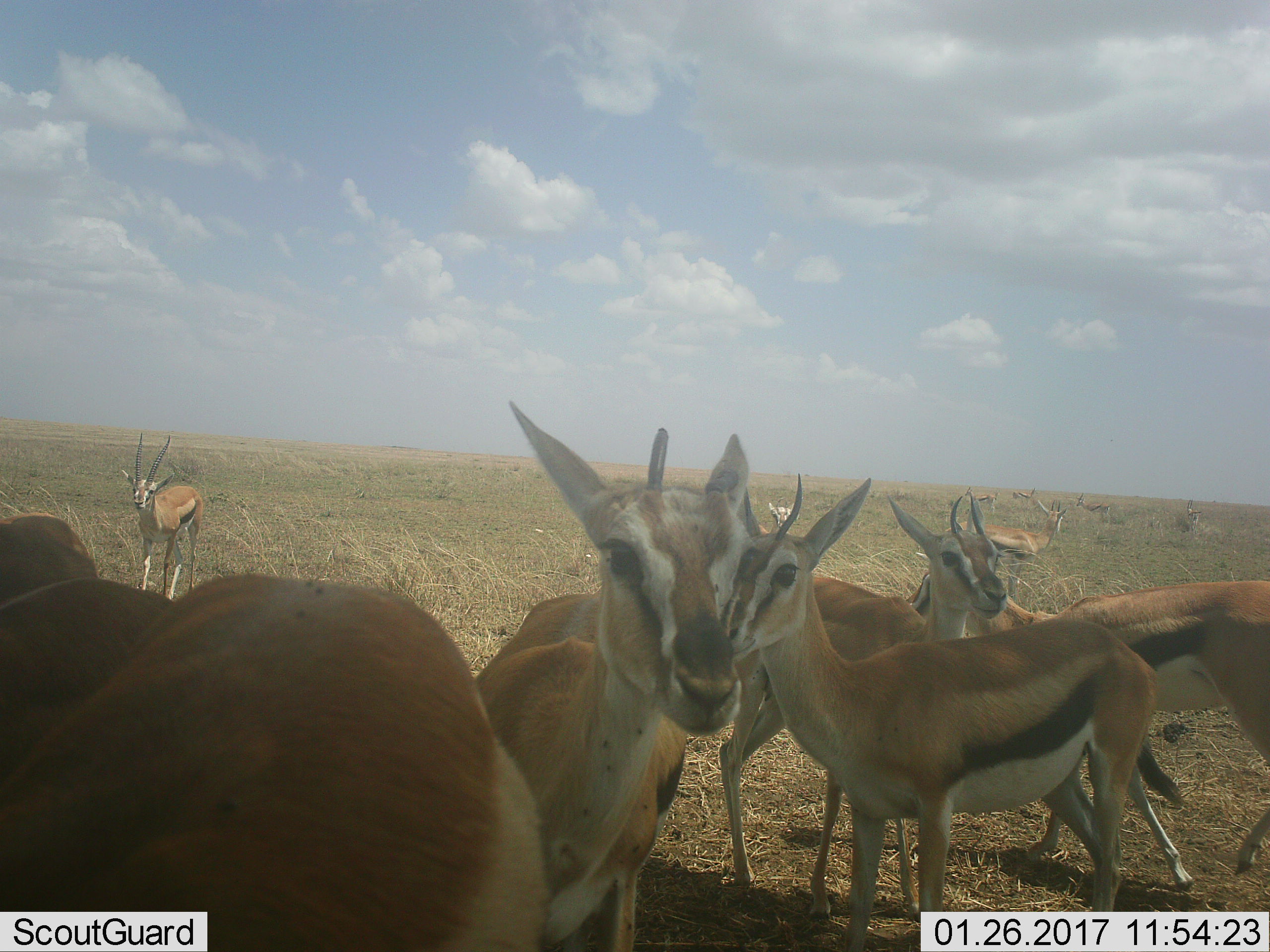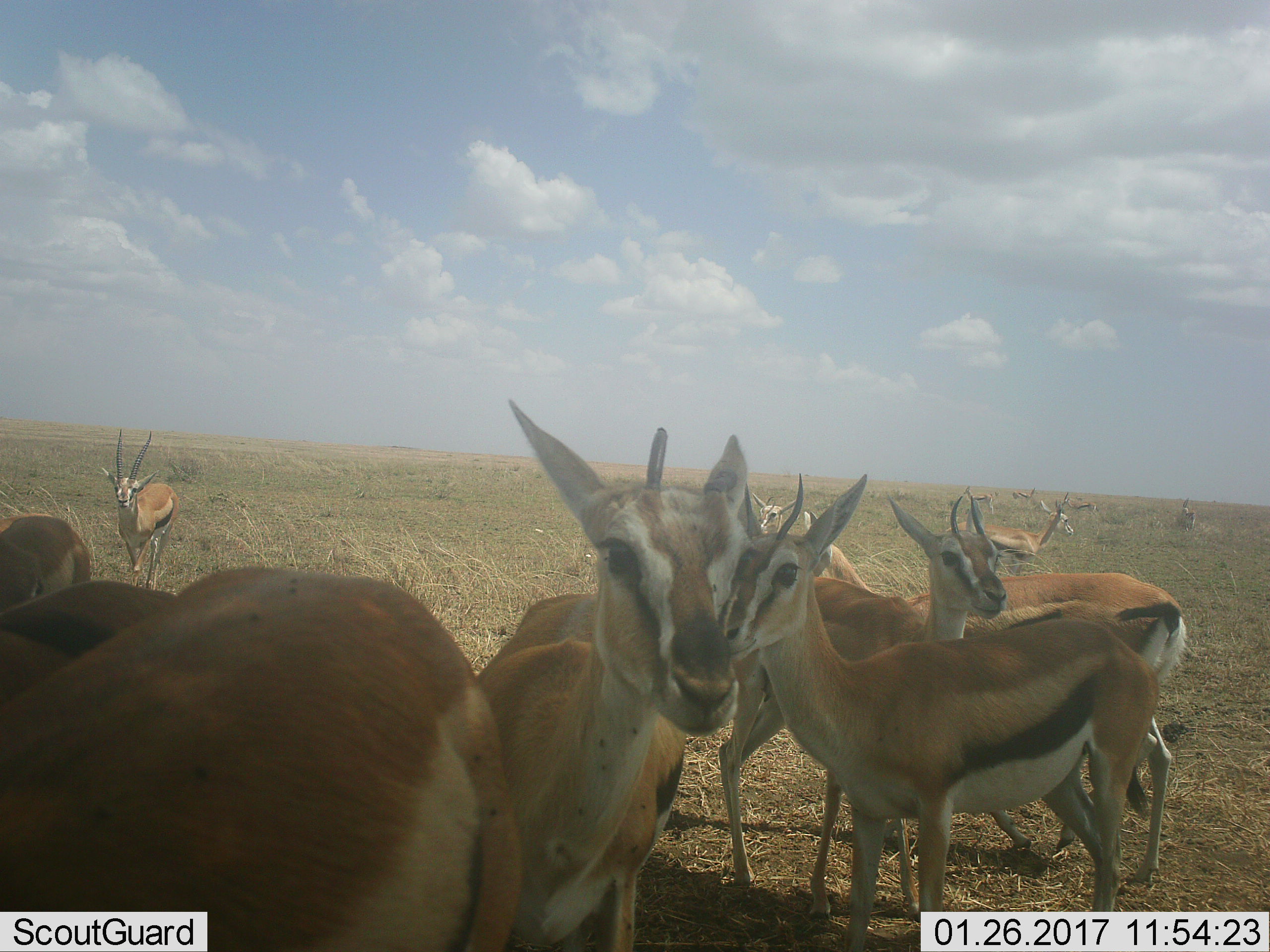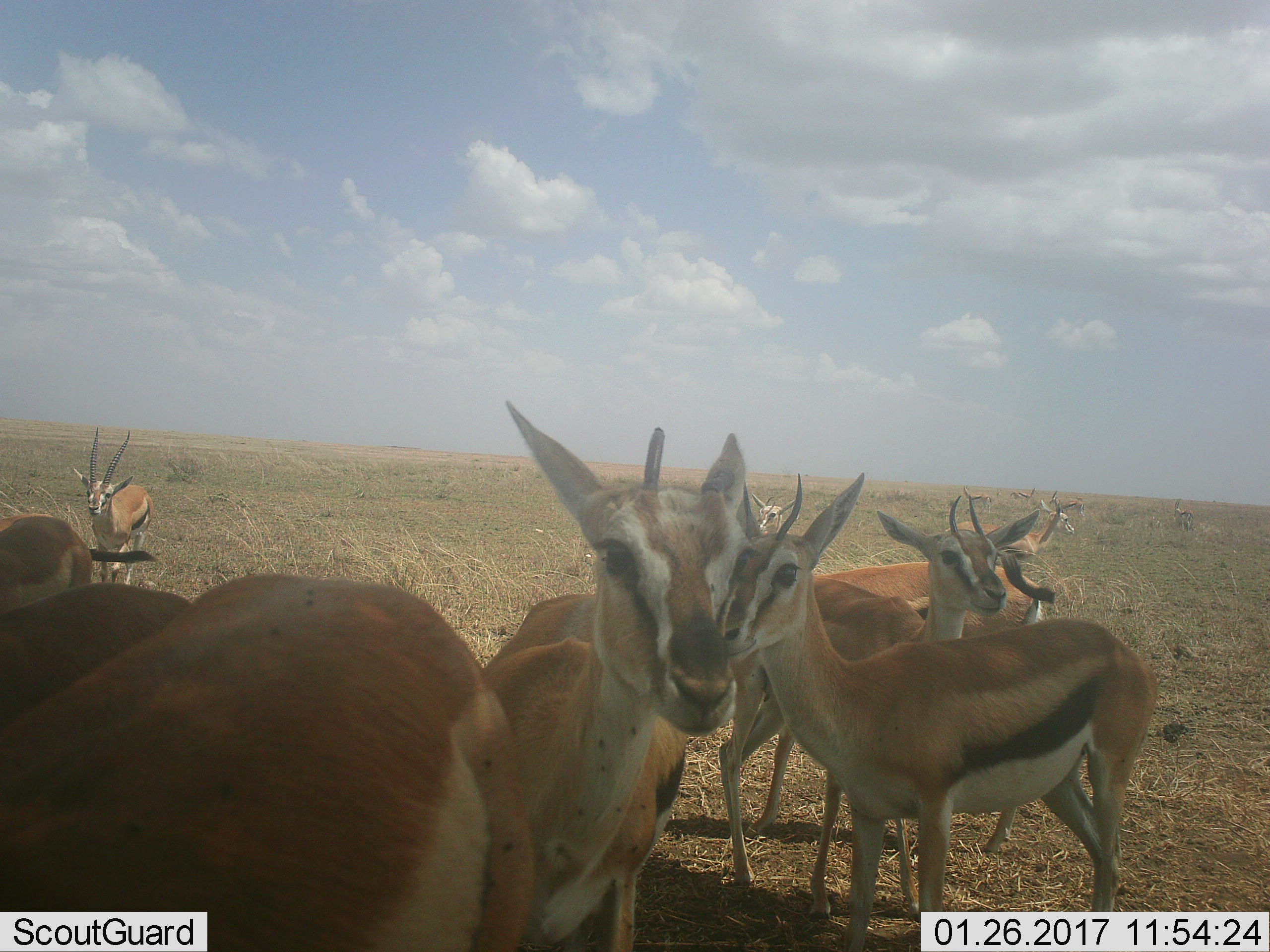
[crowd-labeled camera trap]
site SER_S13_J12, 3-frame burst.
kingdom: Animalia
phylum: Chordata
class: Mammalia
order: Artiodactyla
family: Bovidae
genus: Eudorcas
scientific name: Eudorcas thomsonii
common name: thomson's gazelle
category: gazellethomsons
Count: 11-50.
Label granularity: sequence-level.